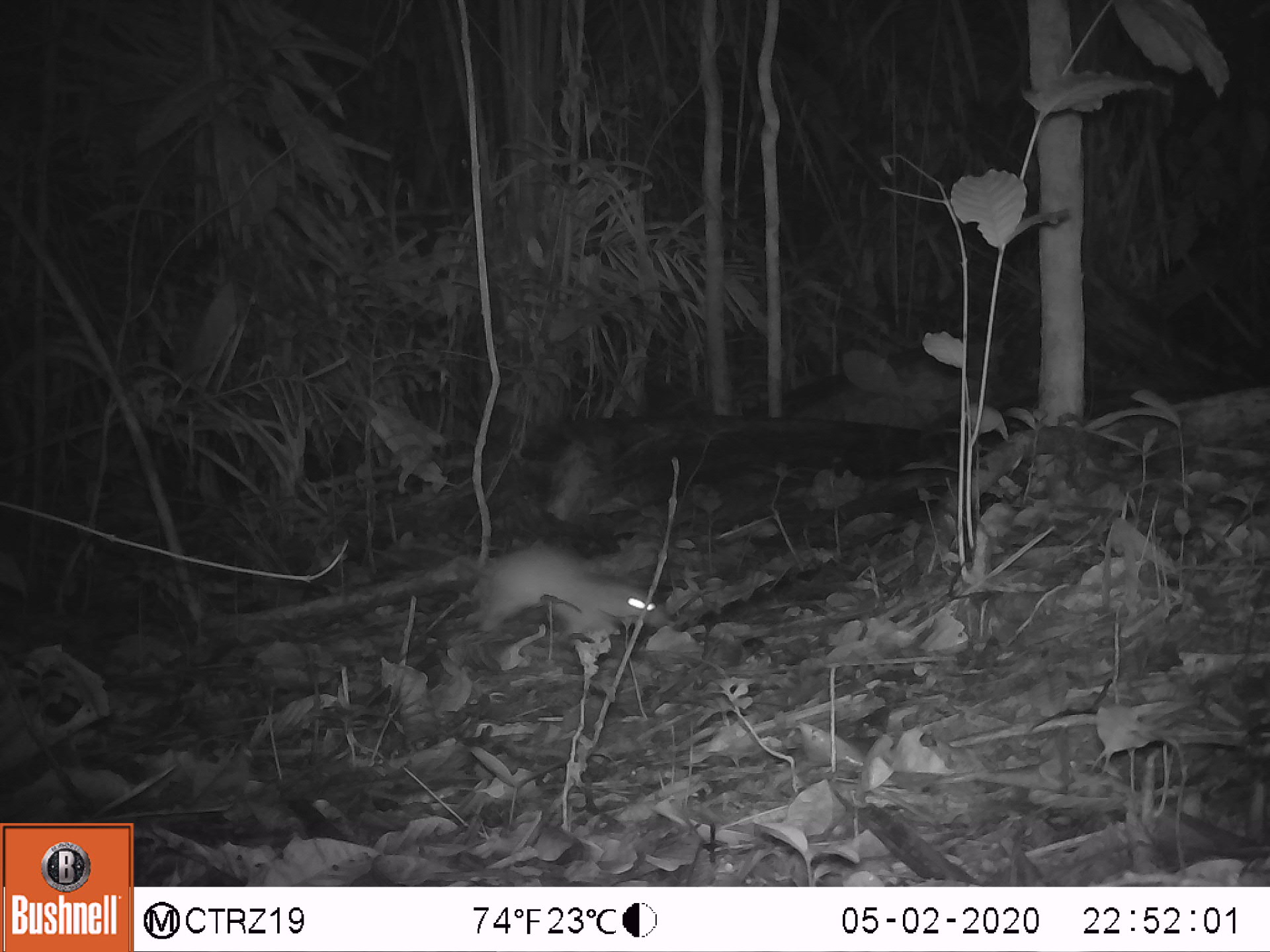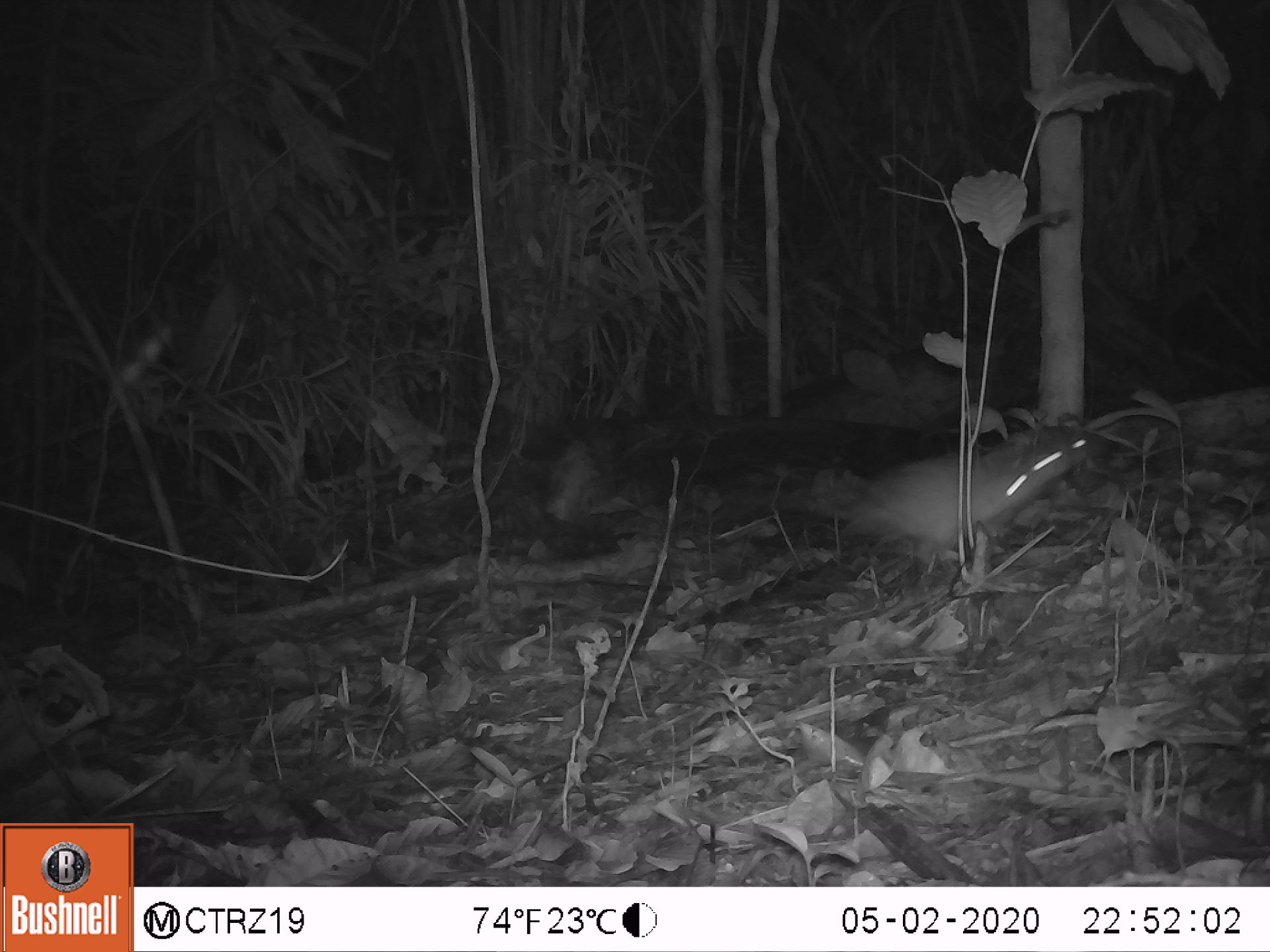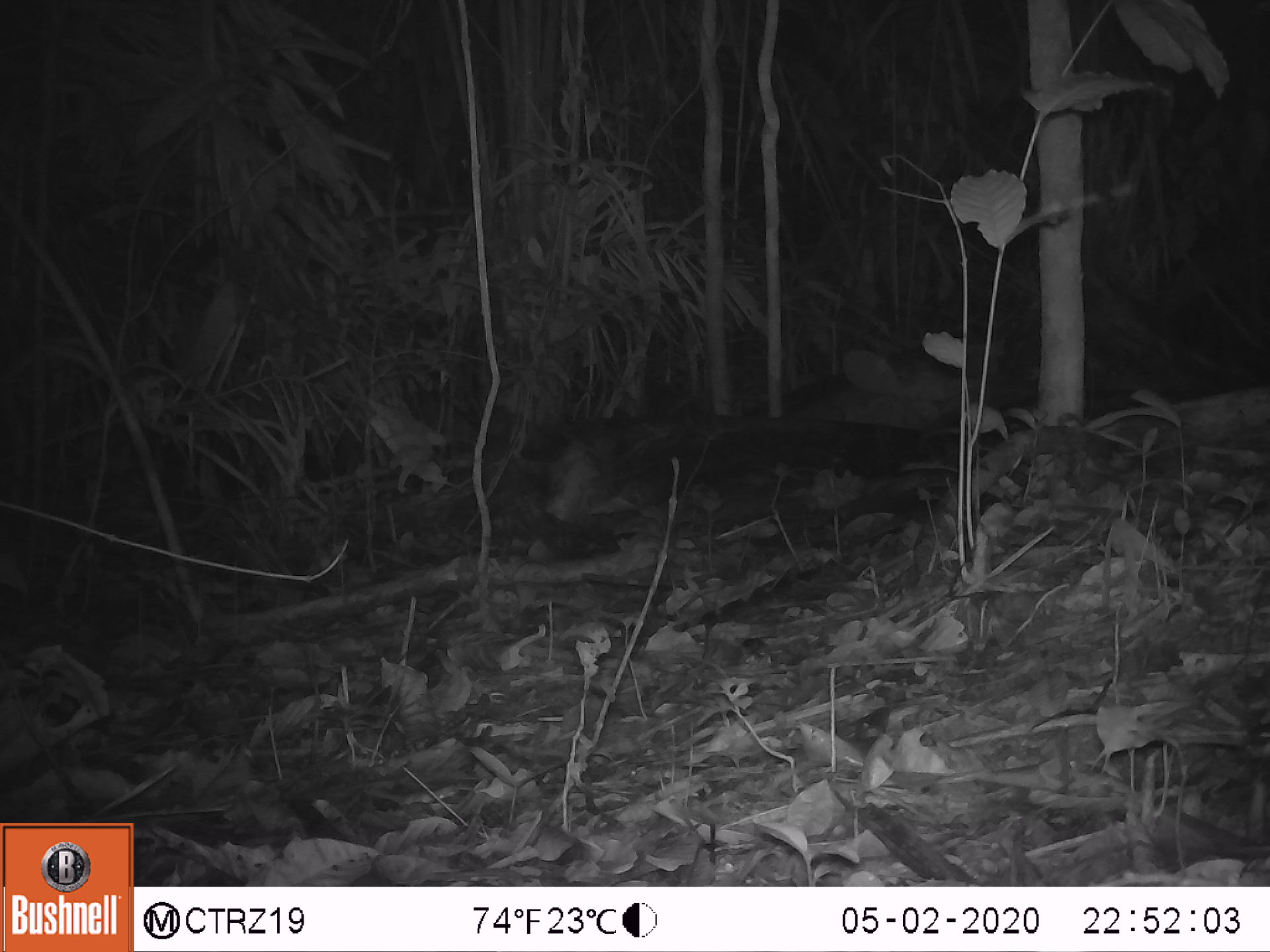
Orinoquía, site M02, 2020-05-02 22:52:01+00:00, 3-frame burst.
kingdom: Animalia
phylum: Chordata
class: Mammalia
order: Rodentia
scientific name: Rodentia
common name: rodent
Rodent (Rodentia).